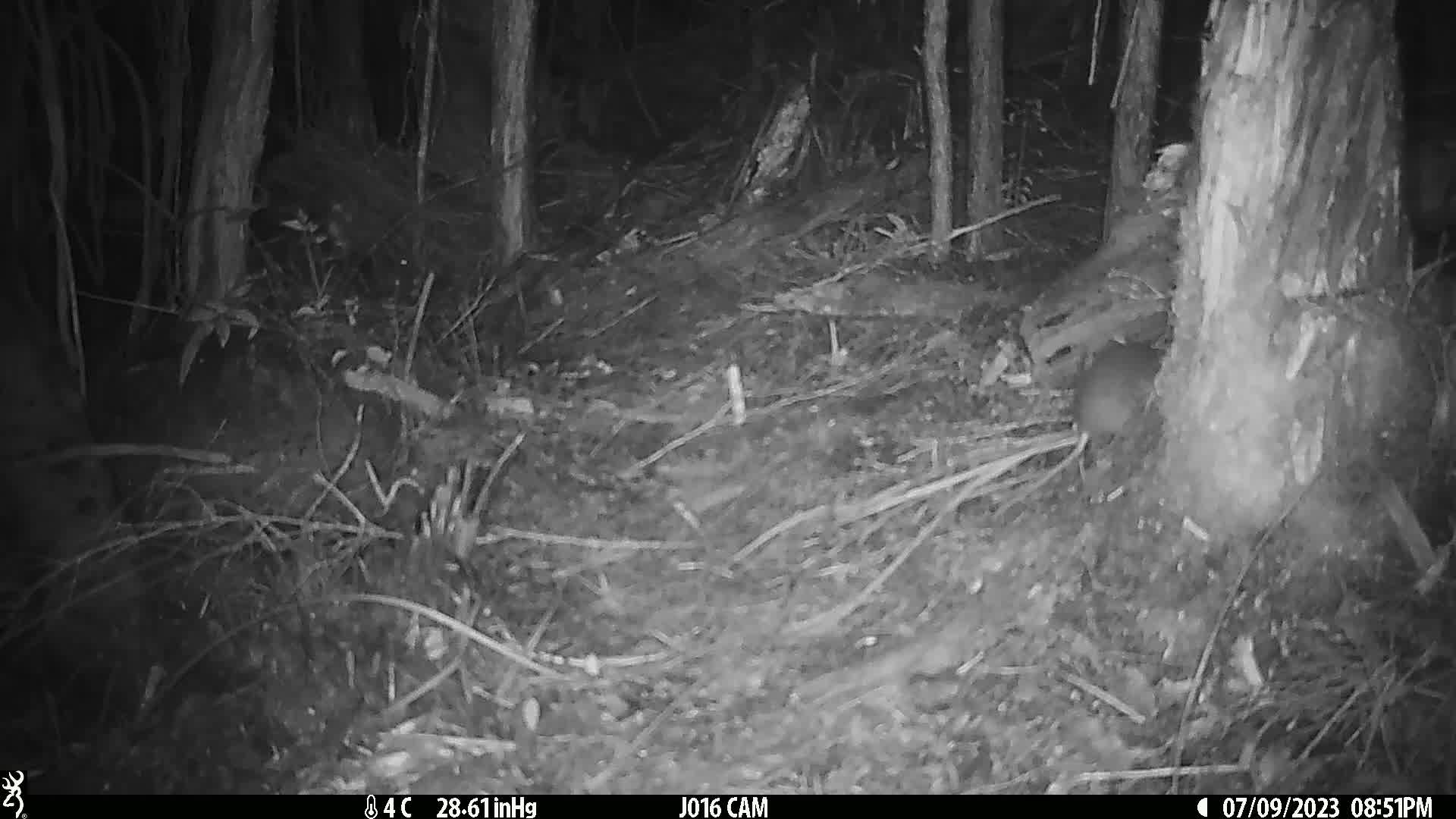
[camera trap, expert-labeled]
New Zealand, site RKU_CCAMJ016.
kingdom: Animalia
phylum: Chordata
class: Mammalia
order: Rodentia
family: Muridae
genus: Rattus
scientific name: Rattus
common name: rat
Rat (Rattus).